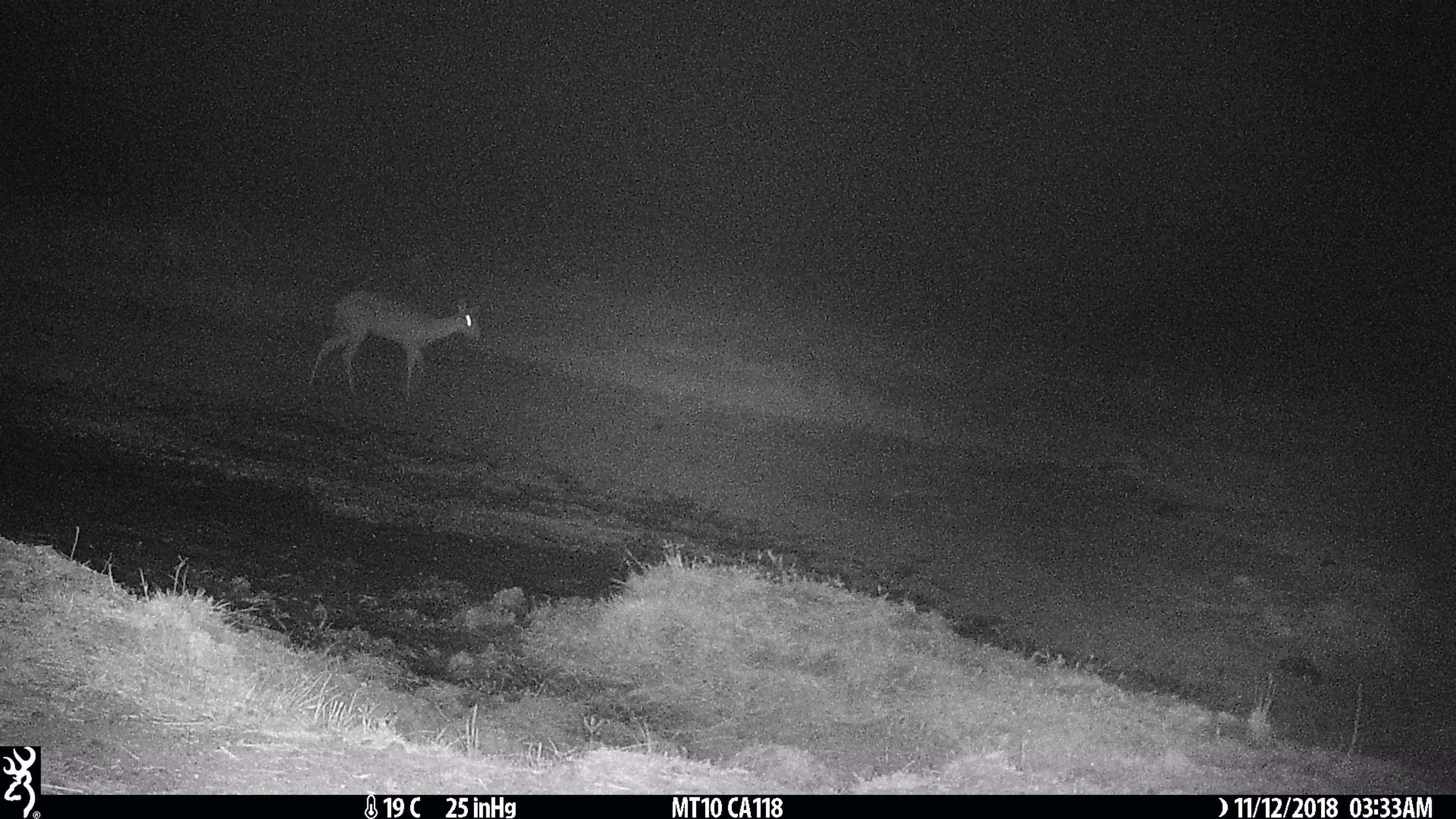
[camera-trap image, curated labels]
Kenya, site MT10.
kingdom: Animalia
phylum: Chordata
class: Mammalia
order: Artiodactyla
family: Bovidae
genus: Aepyceros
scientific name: Aepyceros melampus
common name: impala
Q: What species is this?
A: Impala (Aepyceros melampus).